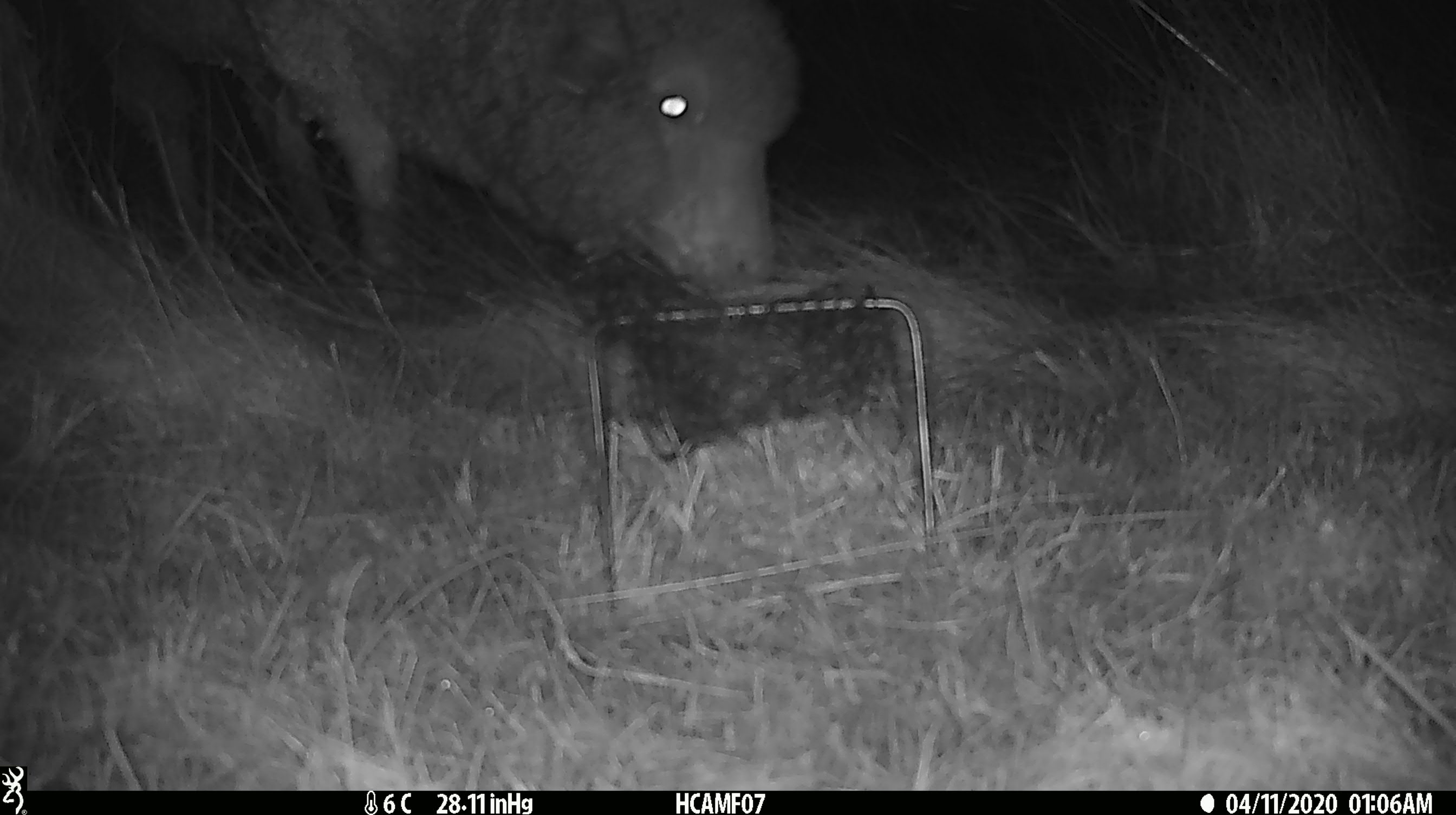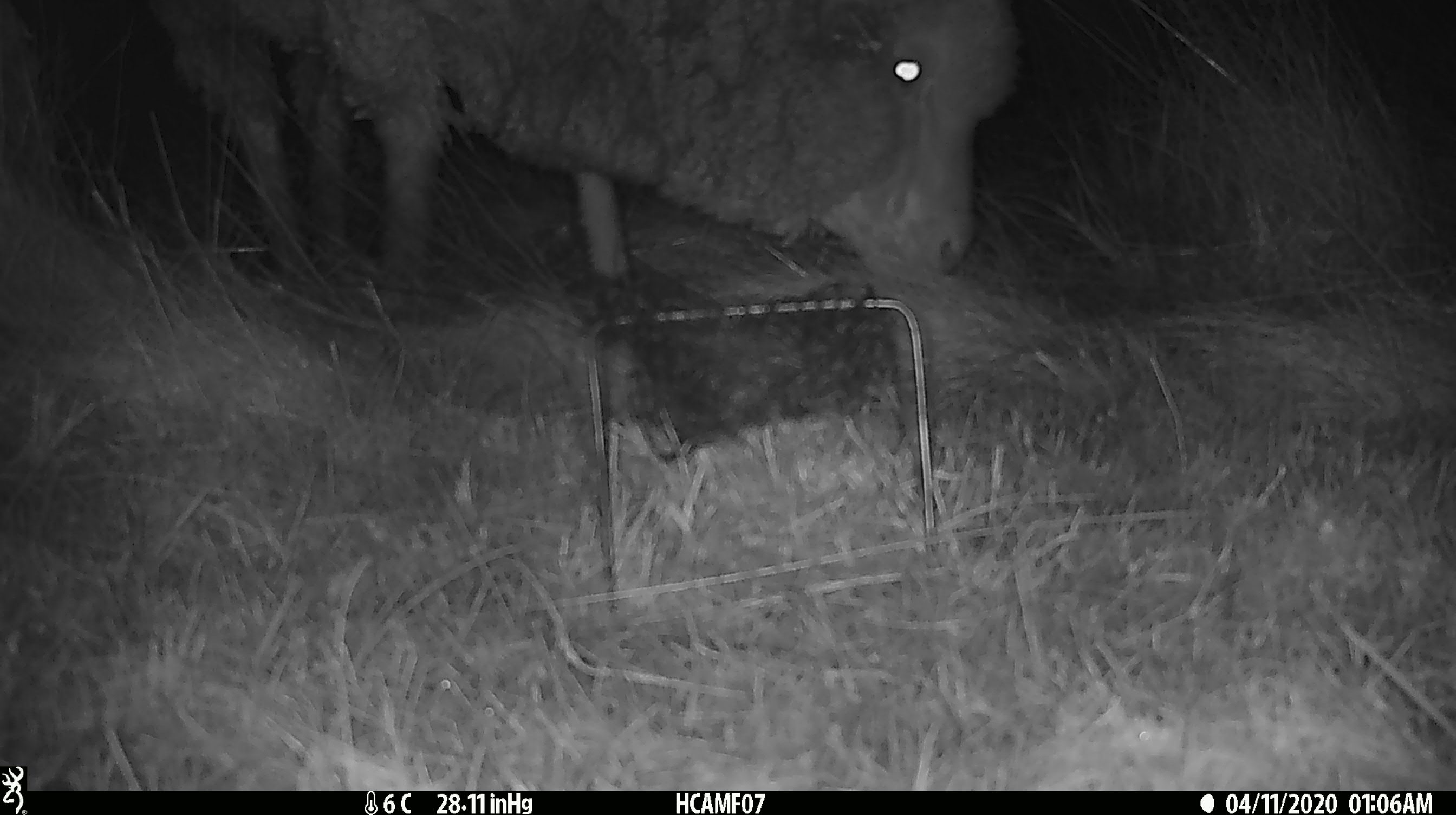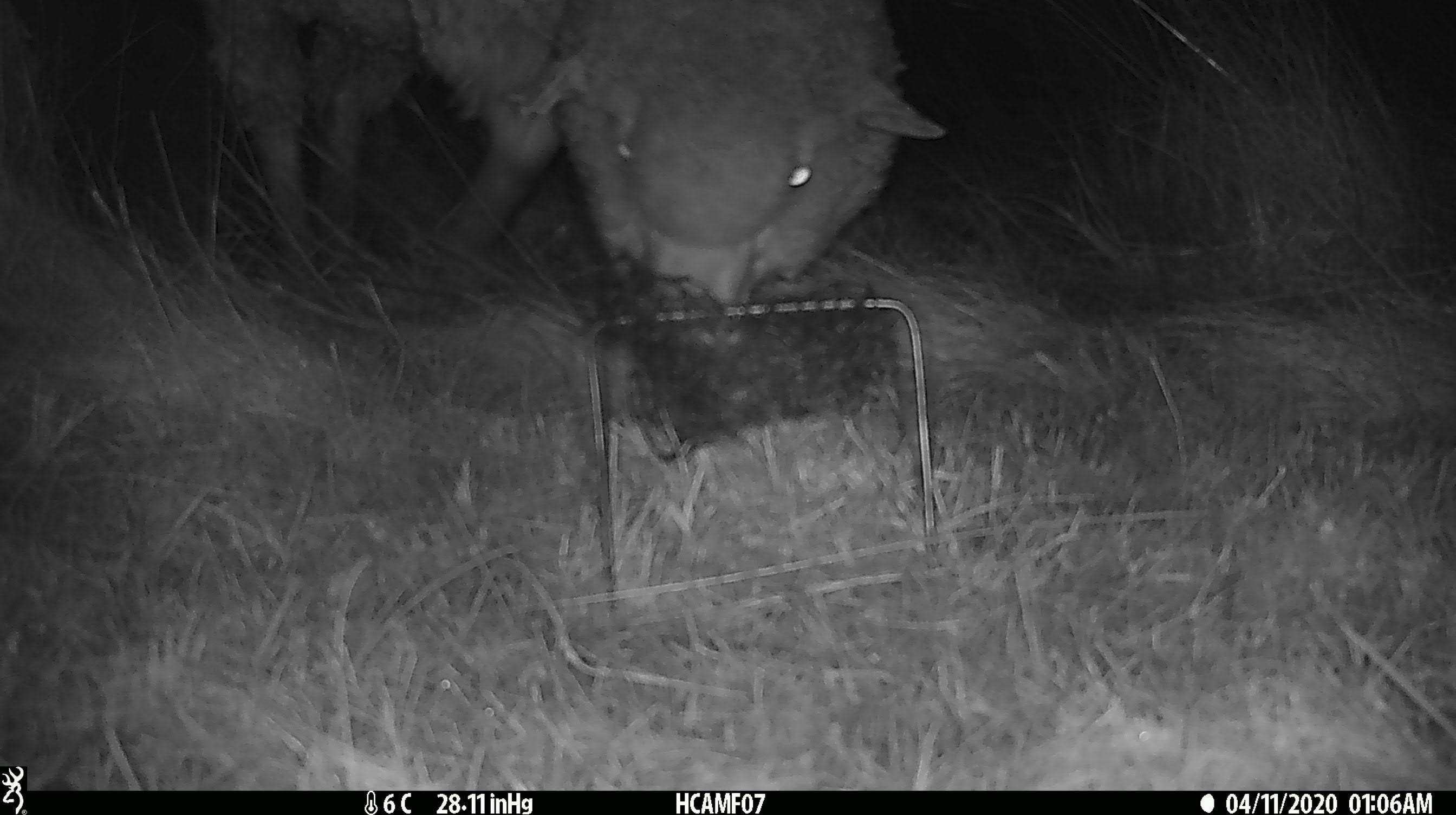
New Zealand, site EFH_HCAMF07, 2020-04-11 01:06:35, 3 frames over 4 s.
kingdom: Animalia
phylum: Chordata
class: Mammalia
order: Artiodactyla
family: Bovidae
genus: Ovis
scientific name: Ovis aries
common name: domestic sheep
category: sheep